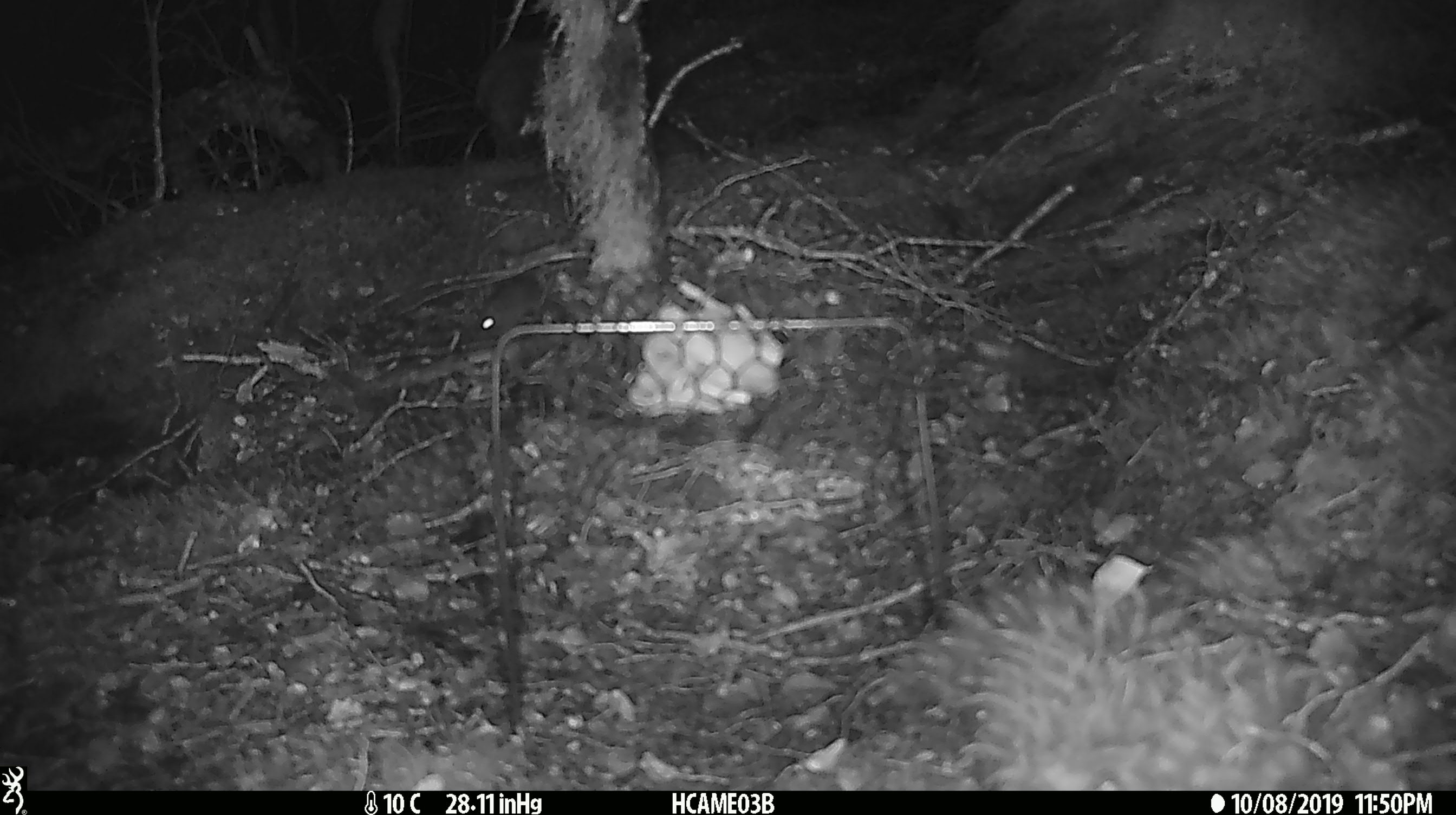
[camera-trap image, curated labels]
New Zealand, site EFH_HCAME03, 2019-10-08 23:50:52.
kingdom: Animalia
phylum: Chordata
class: Mammalia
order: Rodentia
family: Muridae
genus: Mus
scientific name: Mus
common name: mouse